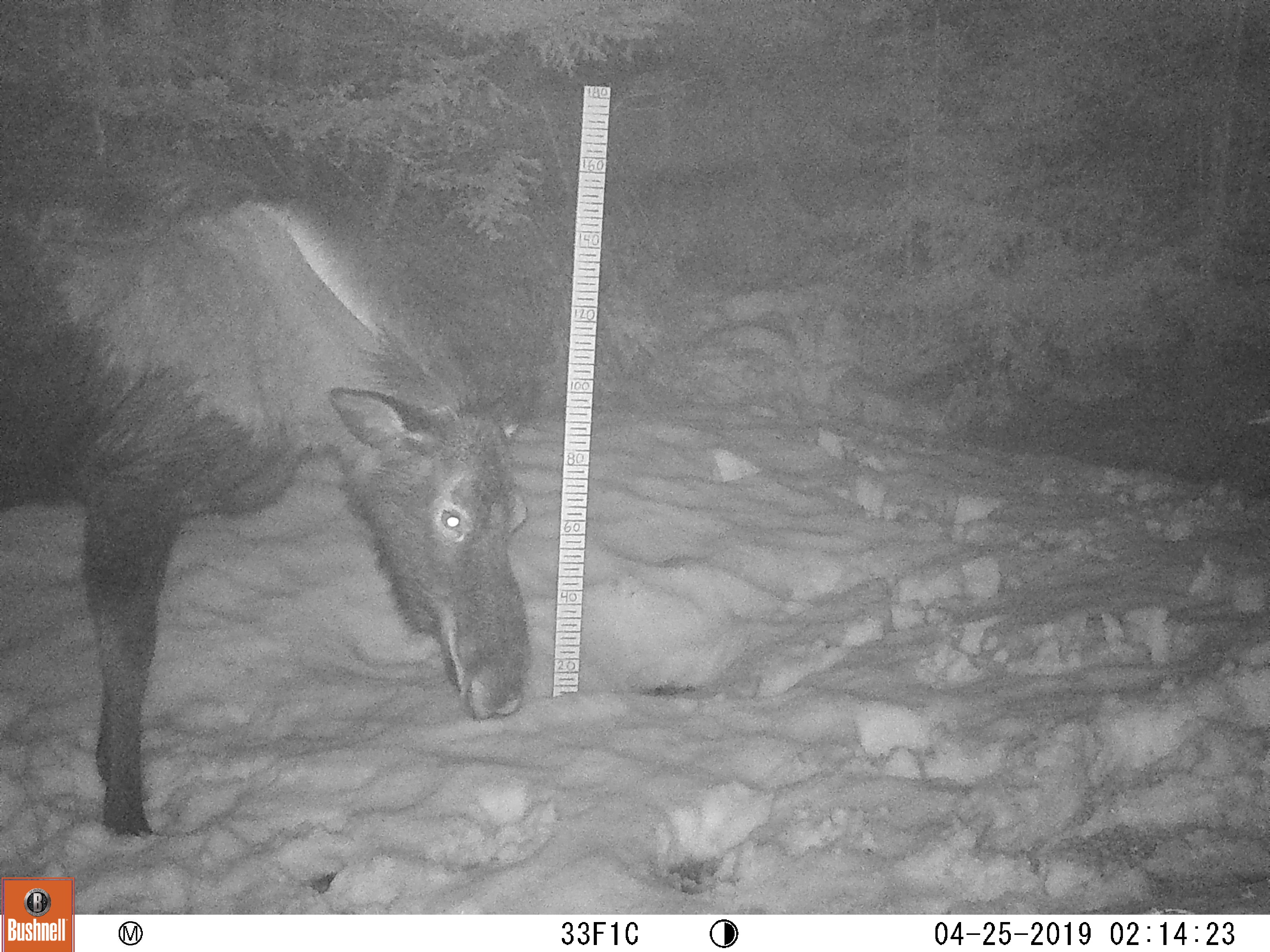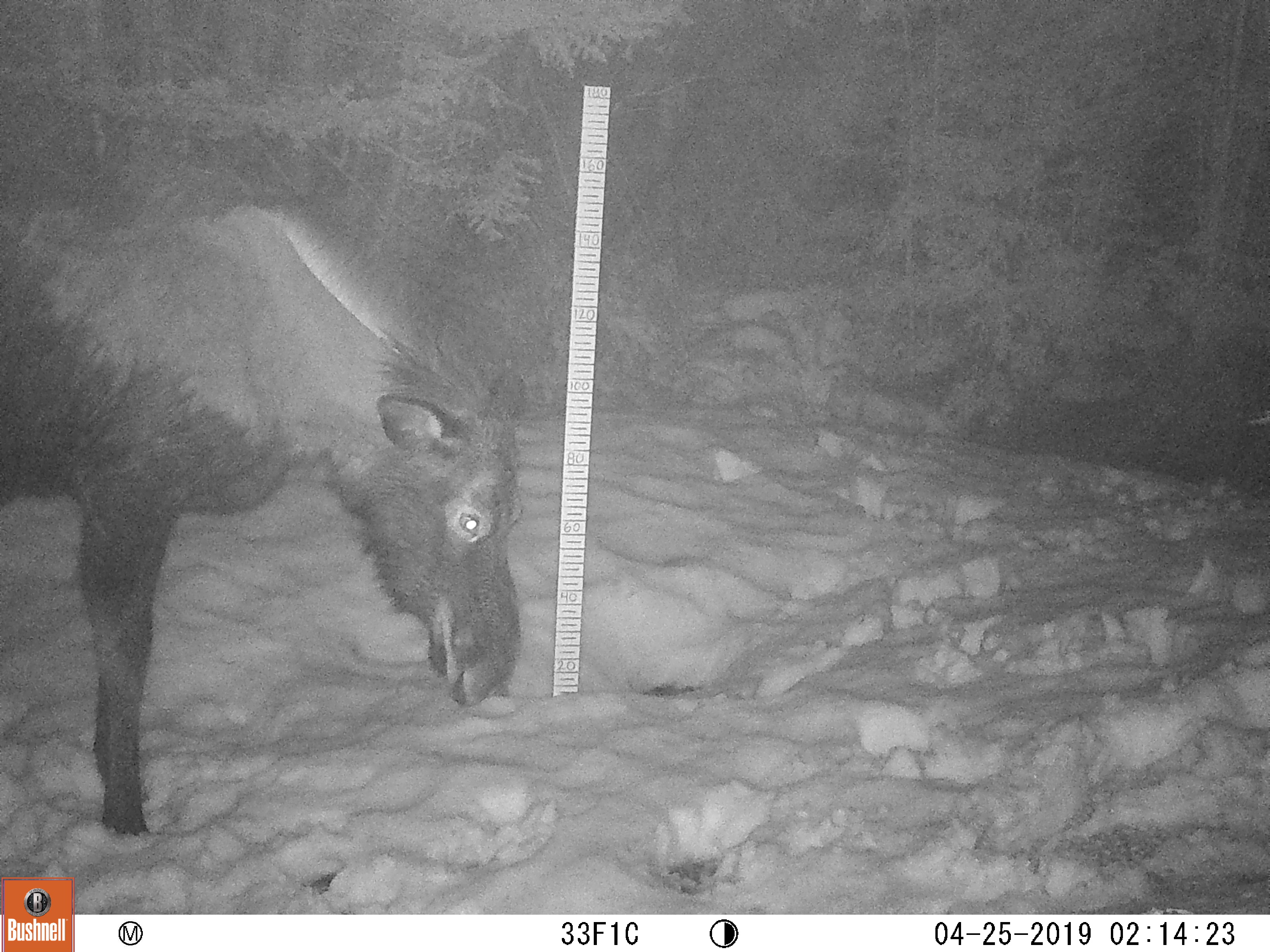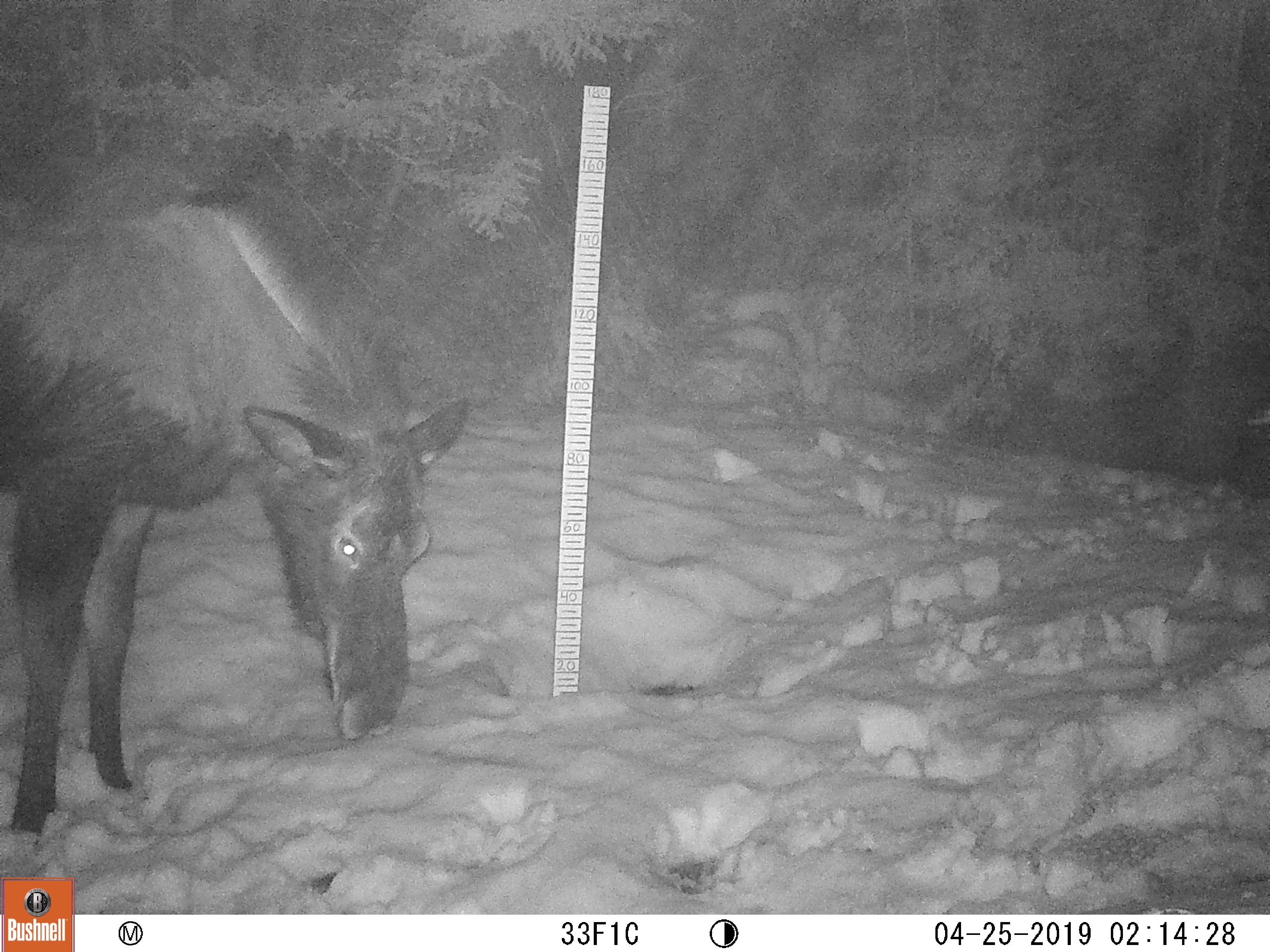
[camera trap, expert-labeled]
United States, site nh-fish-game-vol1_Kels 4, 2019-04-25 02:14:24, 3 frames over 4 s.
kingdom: Animalia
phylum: Chordata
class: Mammalia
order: Artiodactyla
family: Cervidae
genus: Alces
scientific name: Alces alces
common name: moose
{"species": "moose (Alces alces)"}